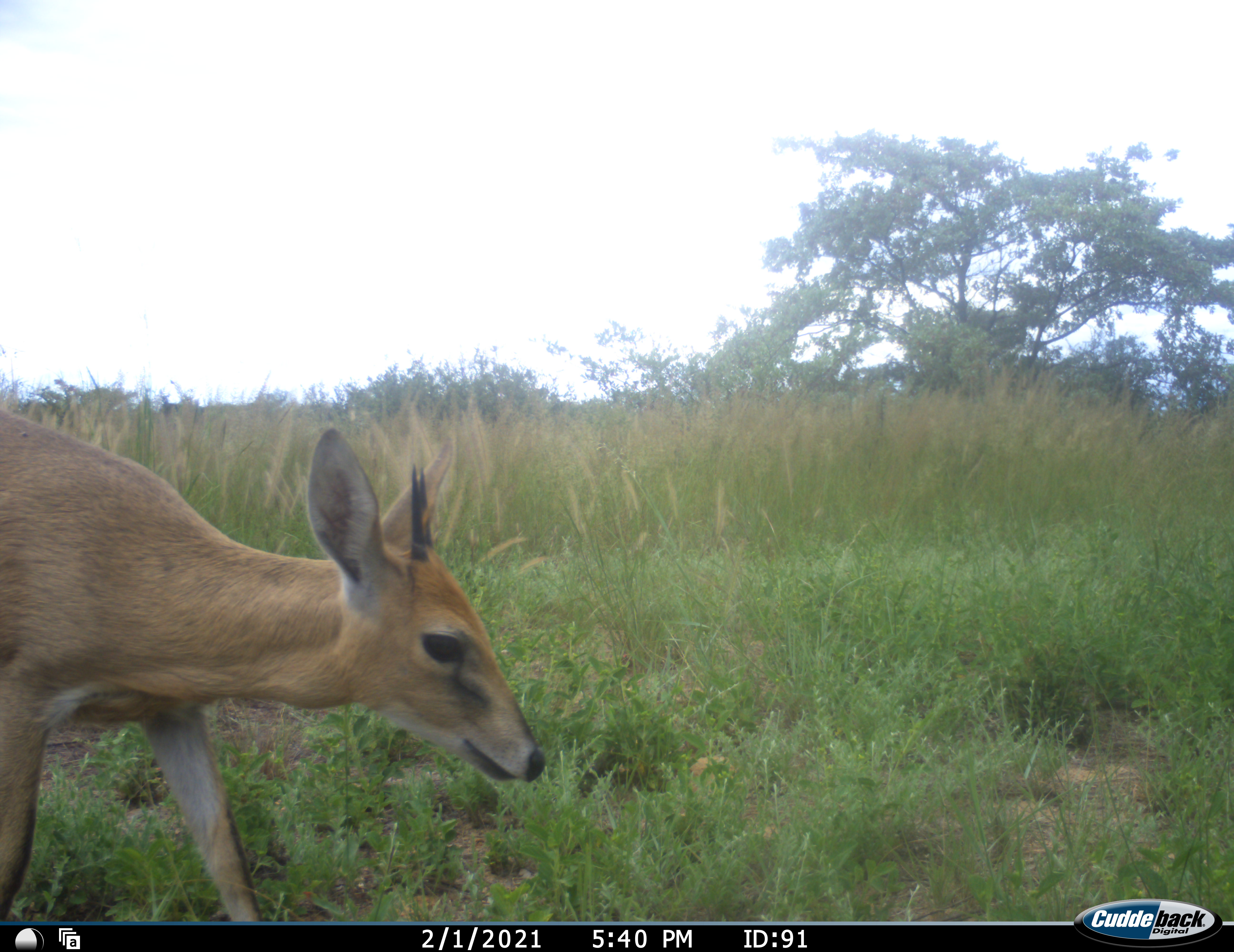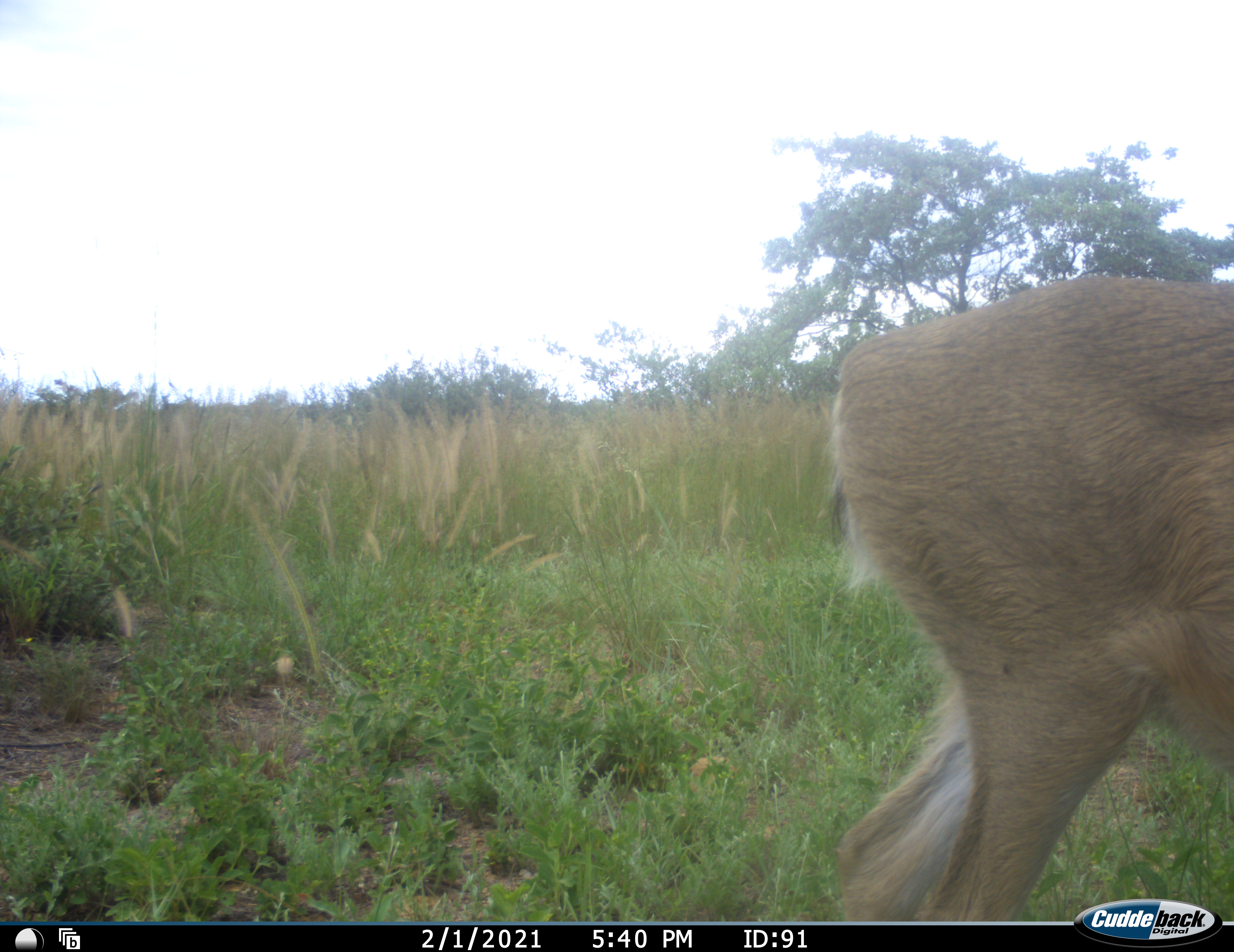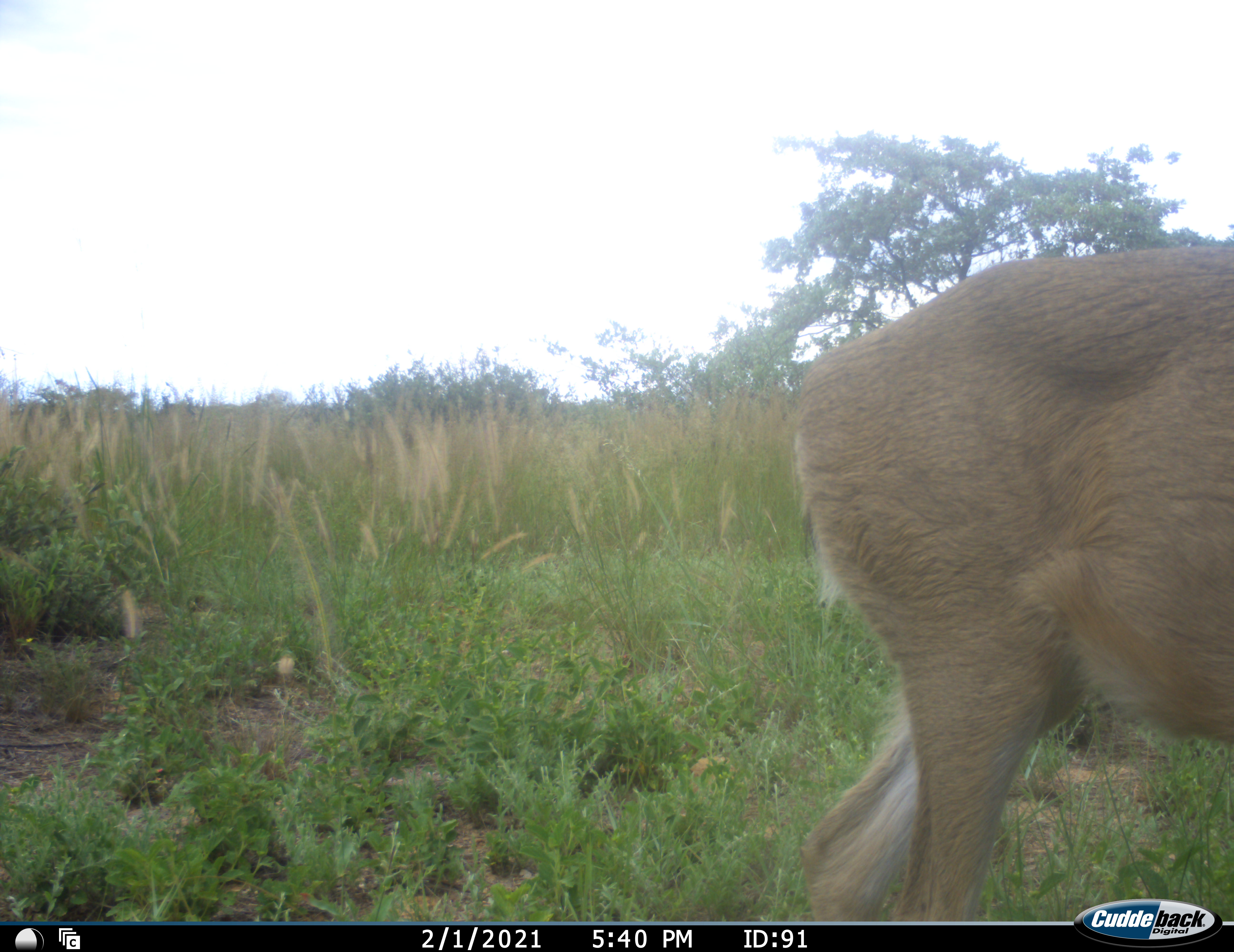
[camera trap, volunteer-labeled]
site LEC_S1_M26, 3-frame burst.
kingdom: Animalia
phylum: Chordata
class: Mammalia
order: Artiodactyla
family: Bovidae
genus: Sylvicapra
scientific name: Sylvicapra grimmia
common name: common duiker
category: duikercommongrey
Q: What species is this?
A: Duikercommongrey (common duiker) (Sylvicapra grimmia).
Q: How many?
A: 1.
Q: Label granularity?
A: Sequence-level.